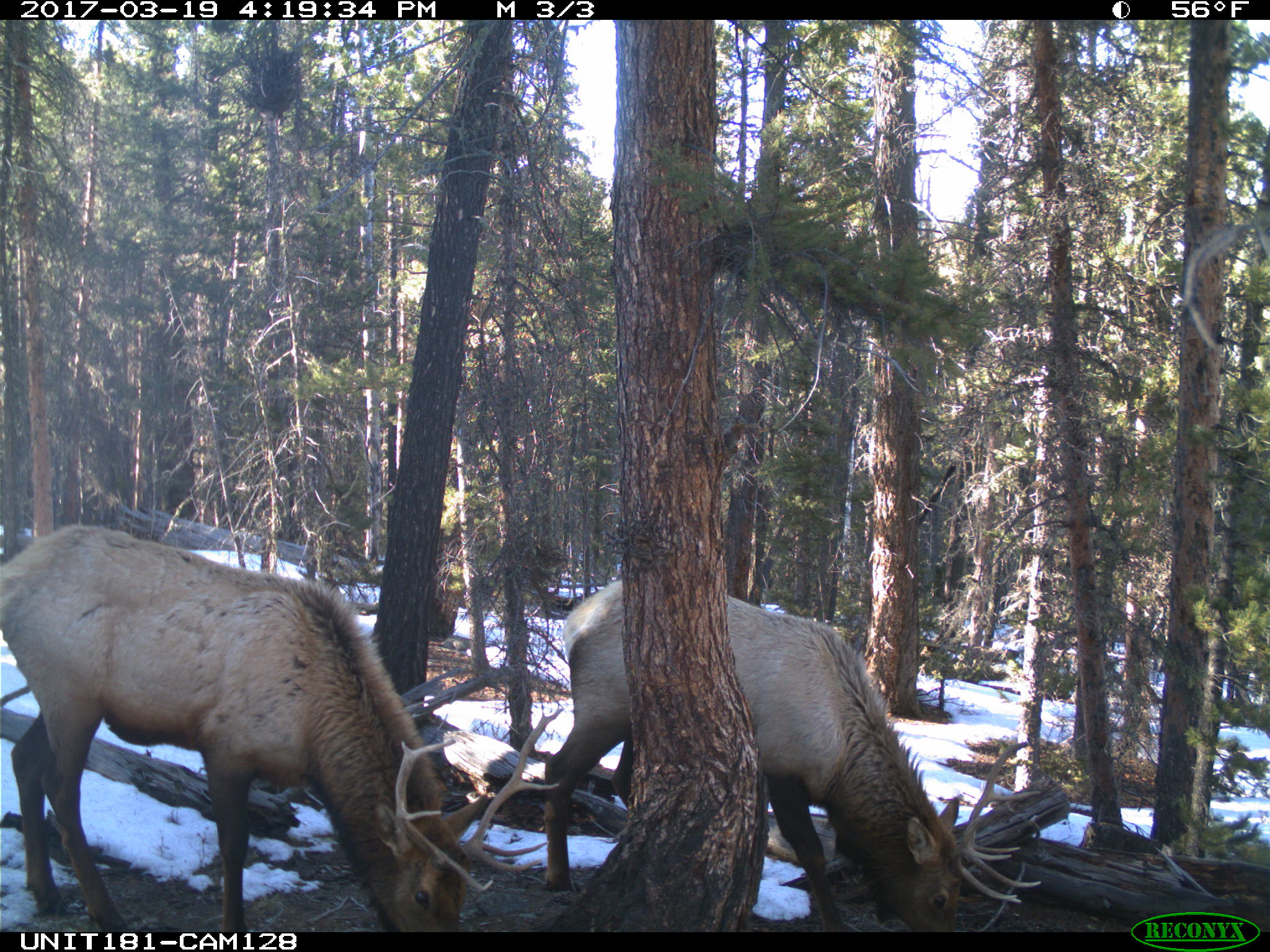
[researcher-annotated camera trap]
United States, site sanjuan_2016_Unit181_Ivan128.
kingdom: Animalia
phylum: Chordata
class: Mammalia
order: Artiodactyla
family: Cervidae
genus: Cervus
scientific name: Cervus elaphus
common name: red deer